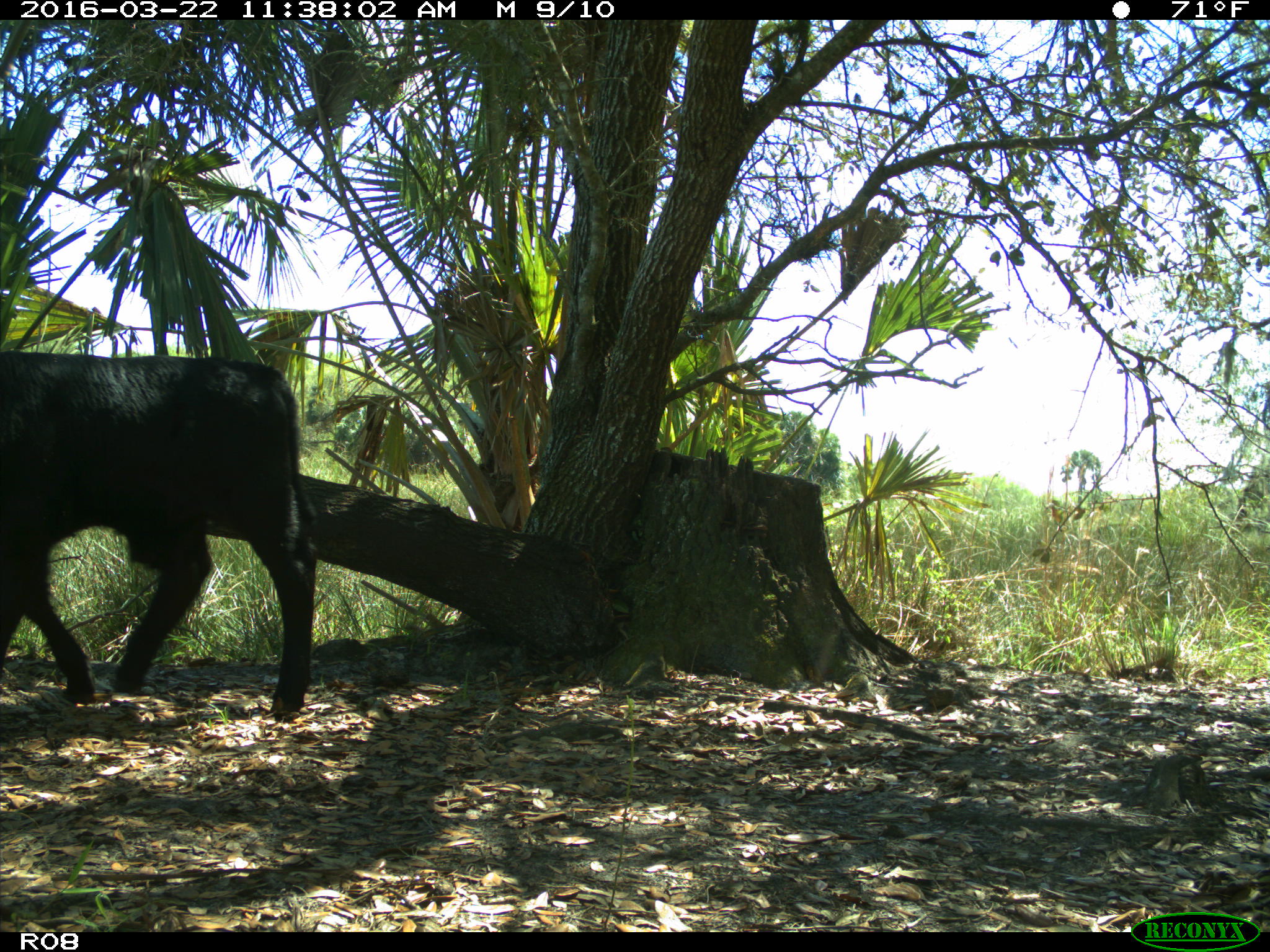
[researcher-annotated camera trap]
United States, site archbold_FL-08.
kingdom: Animalia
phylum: Chordata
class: Mammalia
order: Artiodactyla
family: Bovidae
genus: Bos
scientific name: Bos taurus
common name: domestic cow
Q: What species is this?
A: Bos taurus (domestic cow).